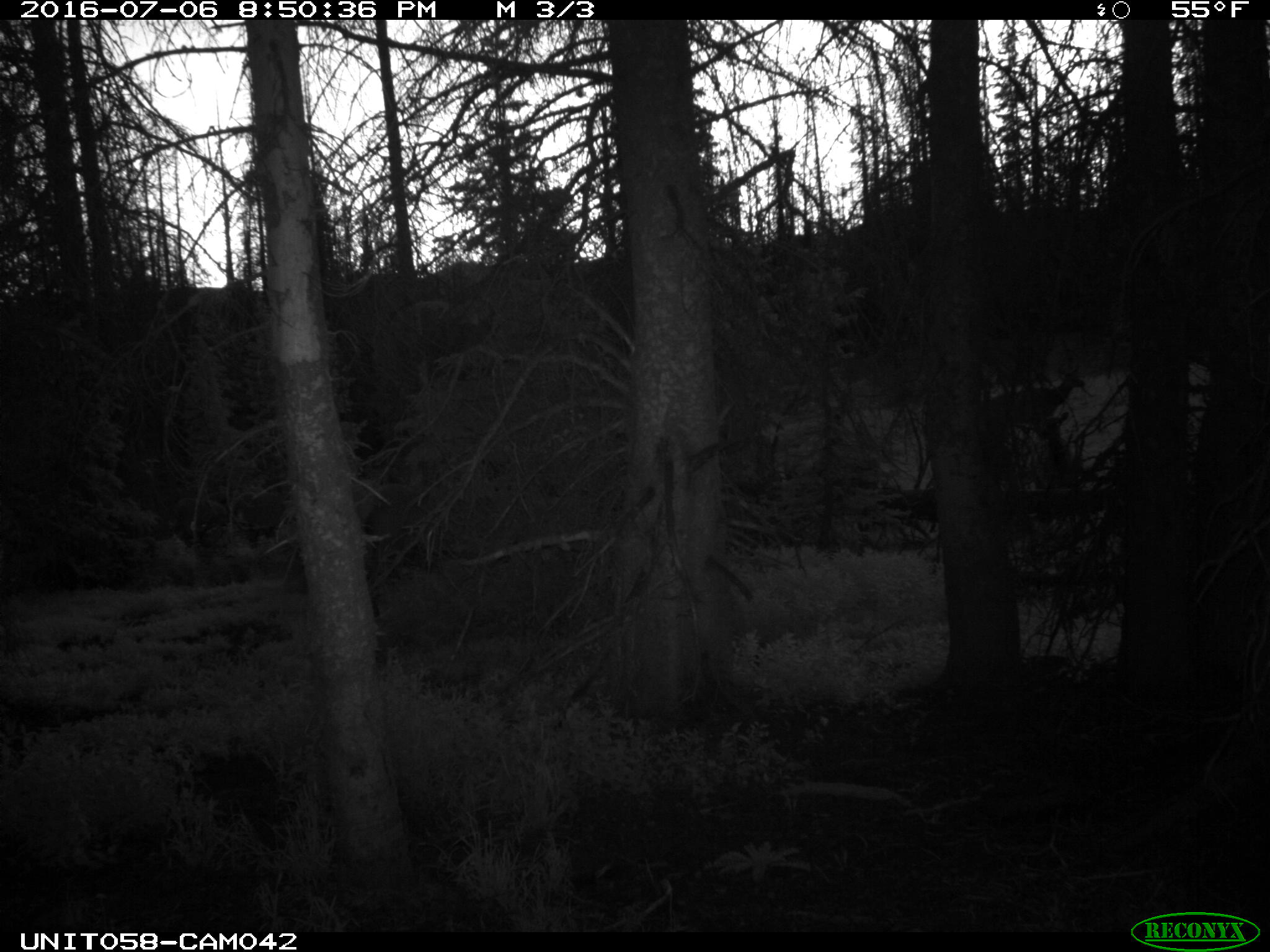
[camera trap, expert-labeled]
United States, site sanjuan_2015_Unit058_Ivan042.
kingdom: Animalia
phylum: Chordata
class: Mammalia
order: Artiodactyla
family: Cervidae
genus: Cervus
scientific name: Cervus elaphus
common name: red deer